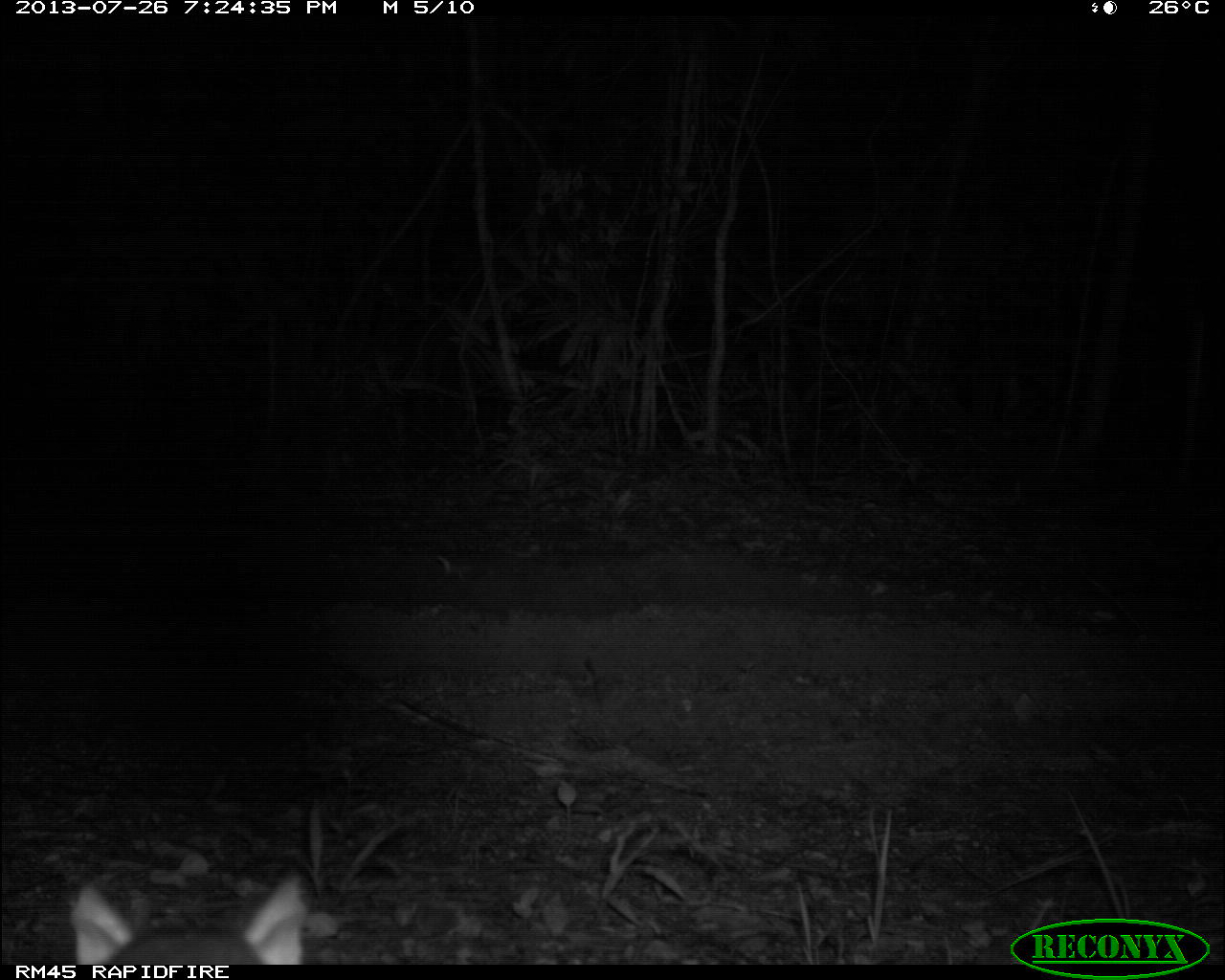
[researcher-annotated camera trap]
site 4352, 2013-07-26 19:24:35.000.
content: unidentified animal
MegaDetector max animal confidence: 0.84